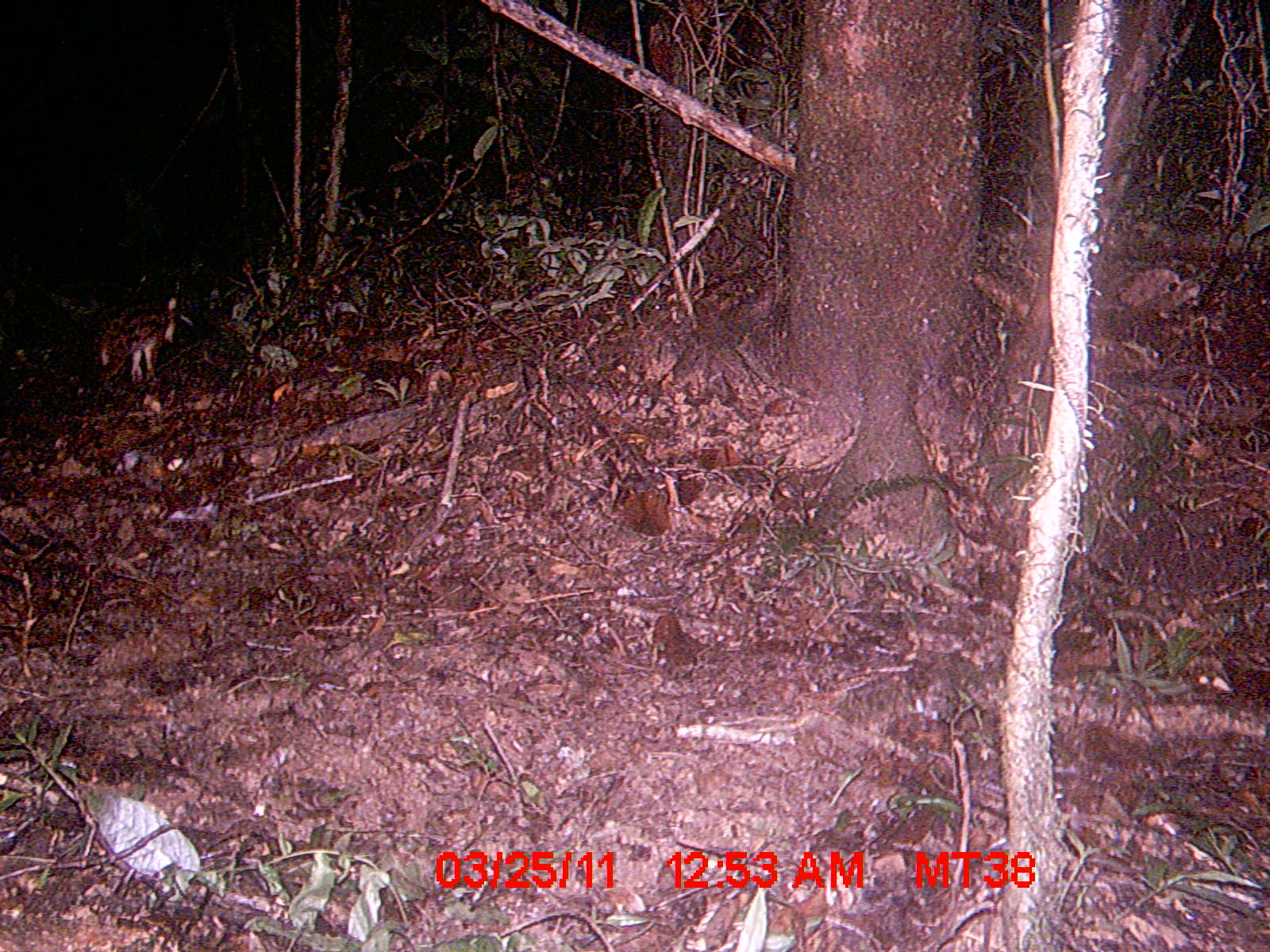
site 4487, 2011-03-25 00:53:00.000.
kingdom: Animalia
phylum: Chordata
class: Mammalia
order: Carnivora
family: Eupleridae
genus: Fossa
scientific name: Fossa fossana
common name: fanaloka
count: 1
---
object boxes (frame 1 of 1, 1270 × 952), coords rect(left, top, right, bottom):
fossa fossana: rect(90, 292, 177, 393)